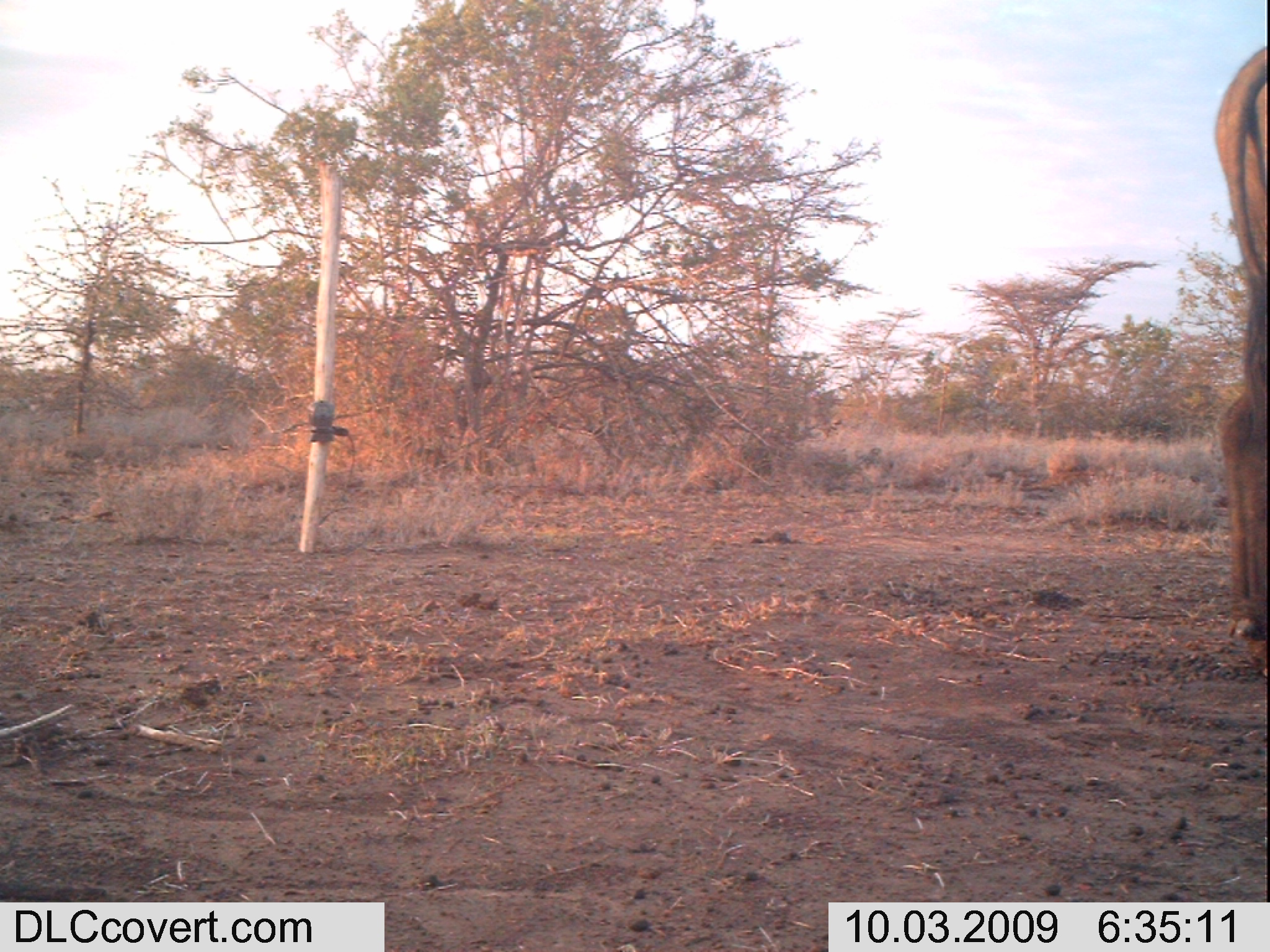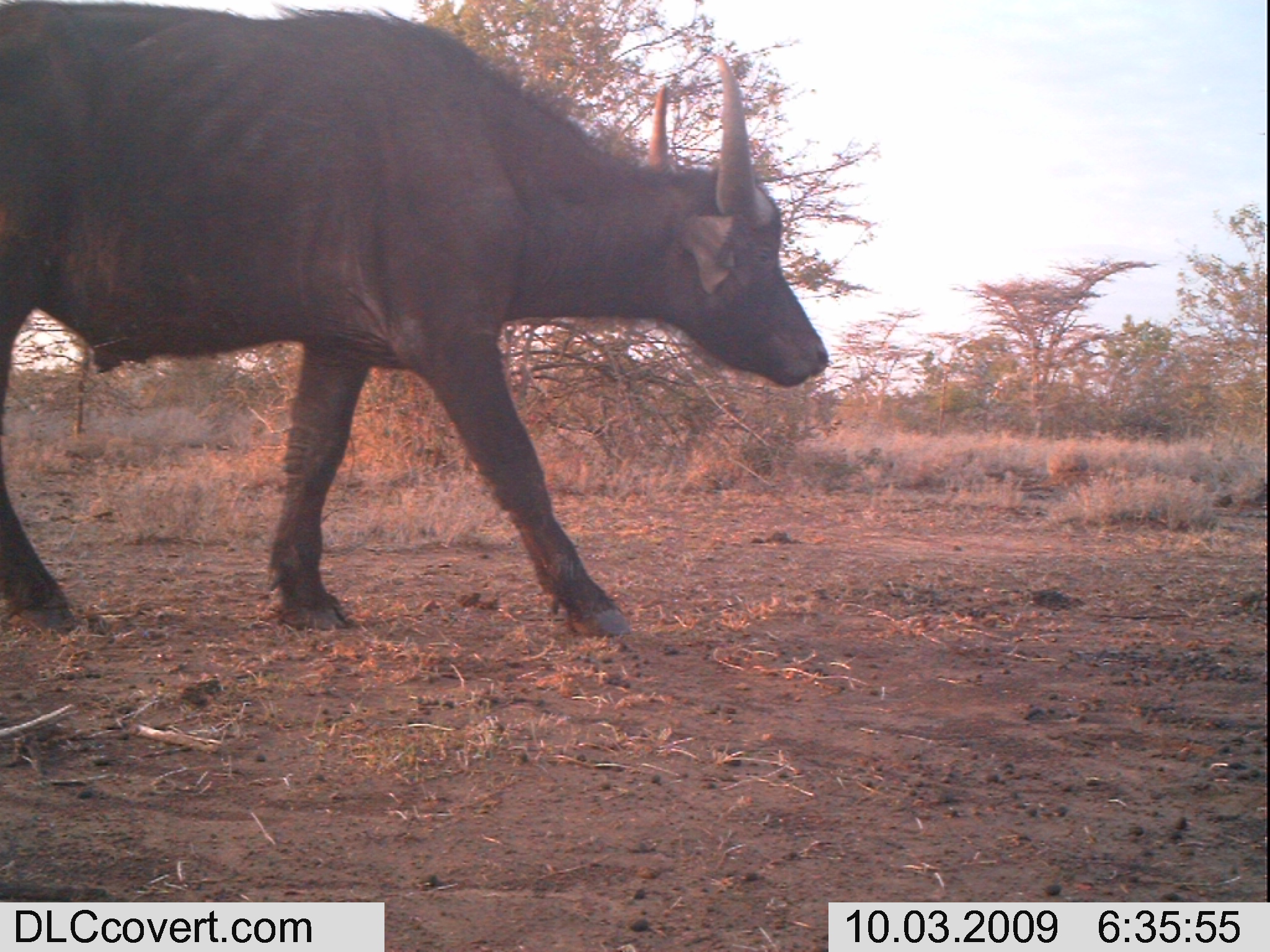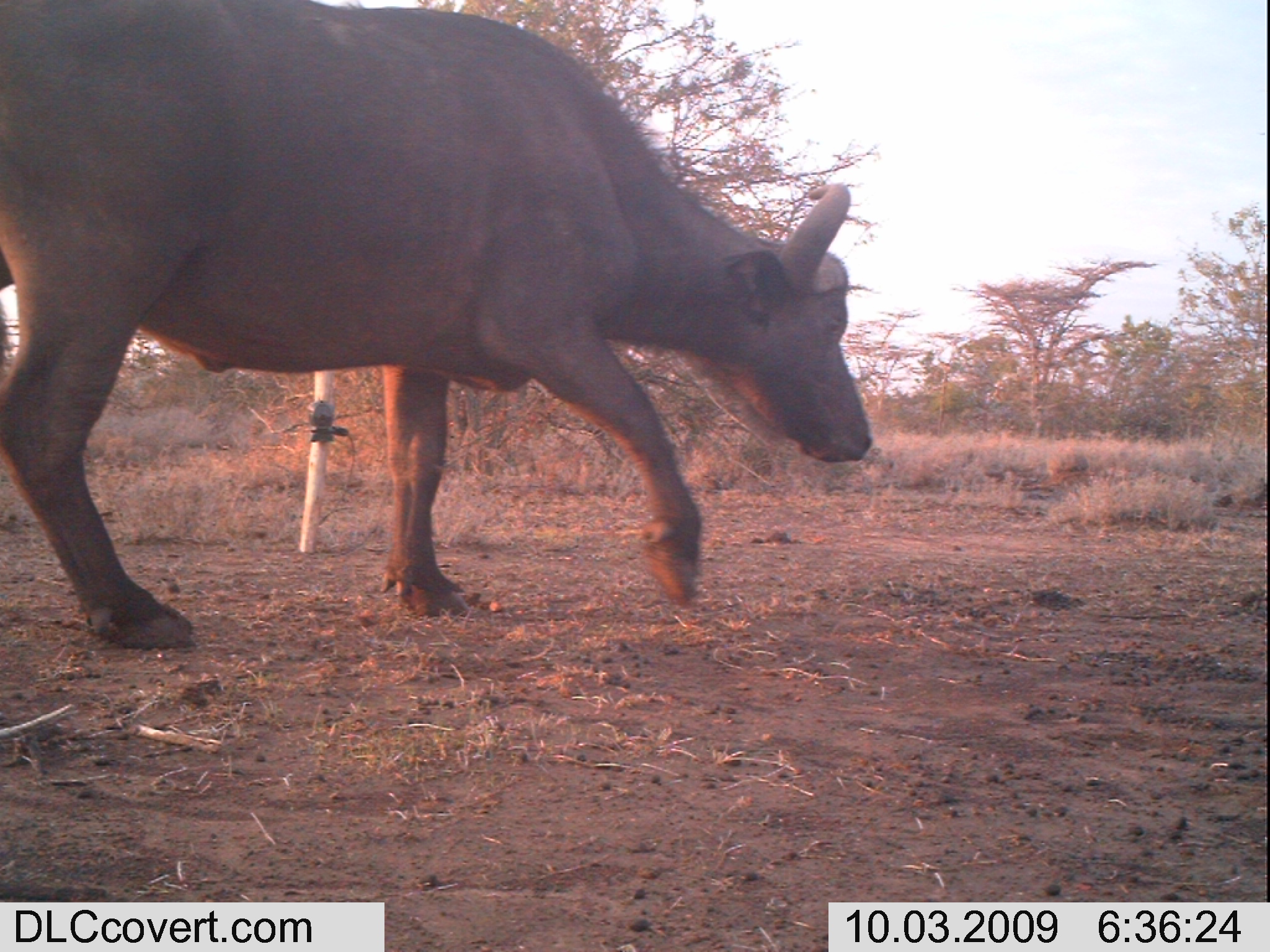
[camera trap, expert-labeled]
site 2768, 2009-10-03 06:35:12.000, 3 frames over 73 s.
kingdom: Animalia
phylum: Chordata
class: Mammalia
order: Artiodactyla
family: Bovidae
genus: Syncerus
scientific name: Syncerus caffer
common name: african buffalo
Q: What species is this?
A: Syncerus caffer (african buffalo).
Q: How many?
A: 1.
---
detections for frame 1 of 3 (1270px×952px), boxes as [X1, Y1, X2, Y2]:
syncerus caffer: [1208, 43, 1268, 641]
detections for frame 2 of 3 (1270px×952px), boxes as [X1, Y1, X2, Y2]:
syncerus caffer: [0, 0, 832, 642]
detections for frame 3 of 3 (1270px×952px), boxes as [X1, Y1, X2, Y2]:
syncerus caffer: [2, 0, 872, 649]